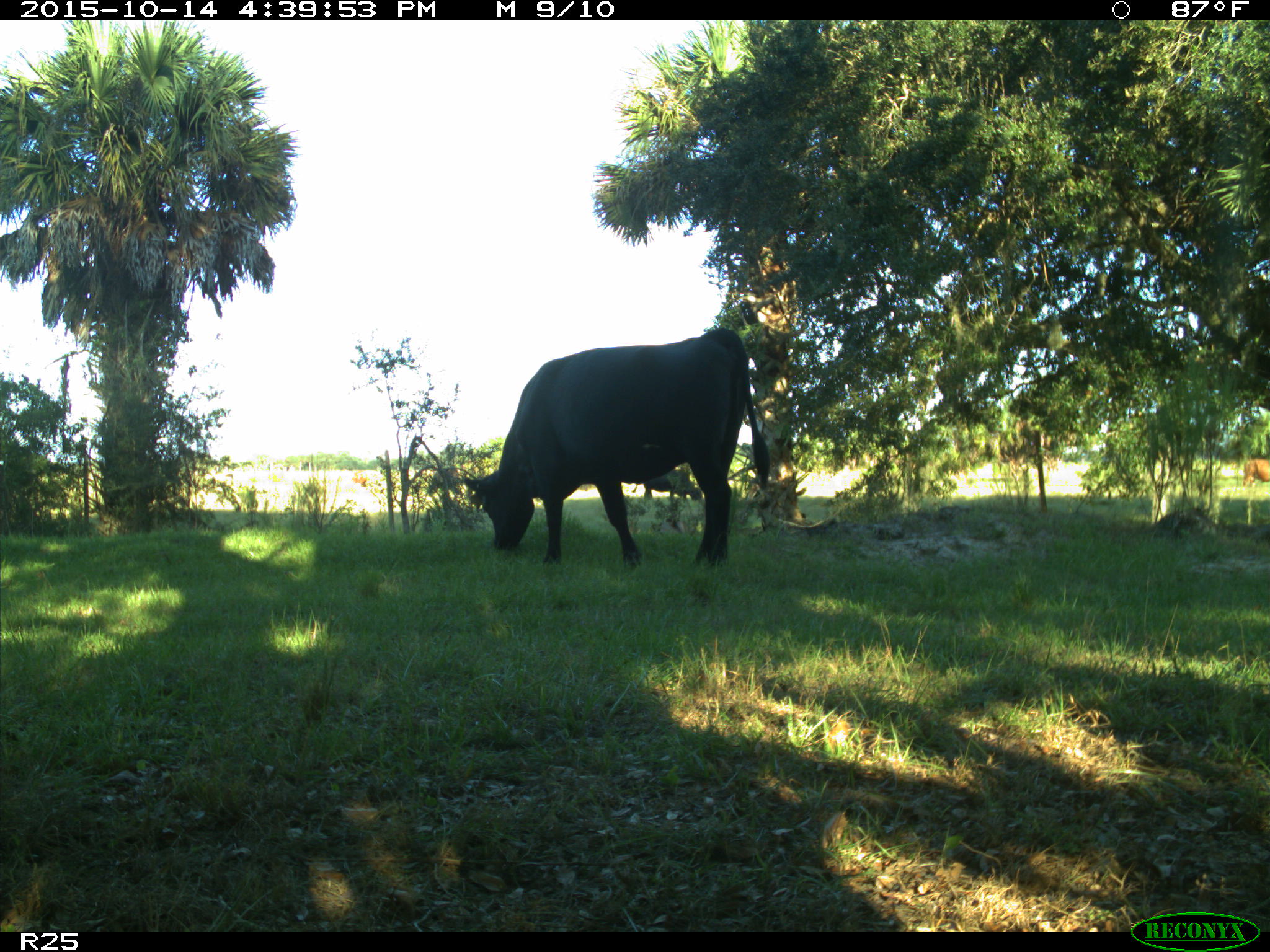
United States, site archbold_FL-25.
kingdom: Animalia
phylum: Chordata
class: Mammalia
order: Artiodactyla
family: Bovidae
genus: Bos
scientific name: Bos taurus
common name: domestic cow